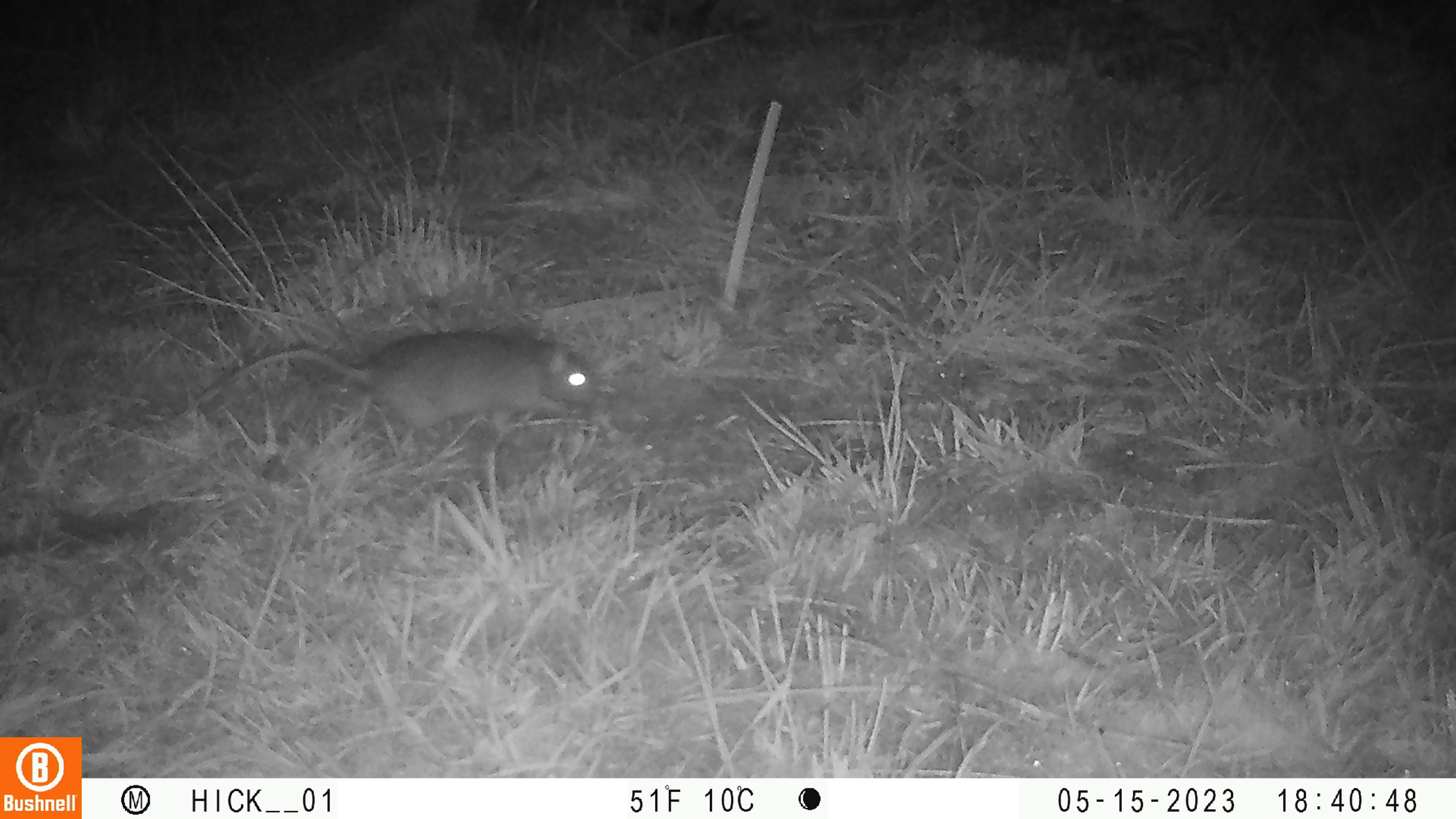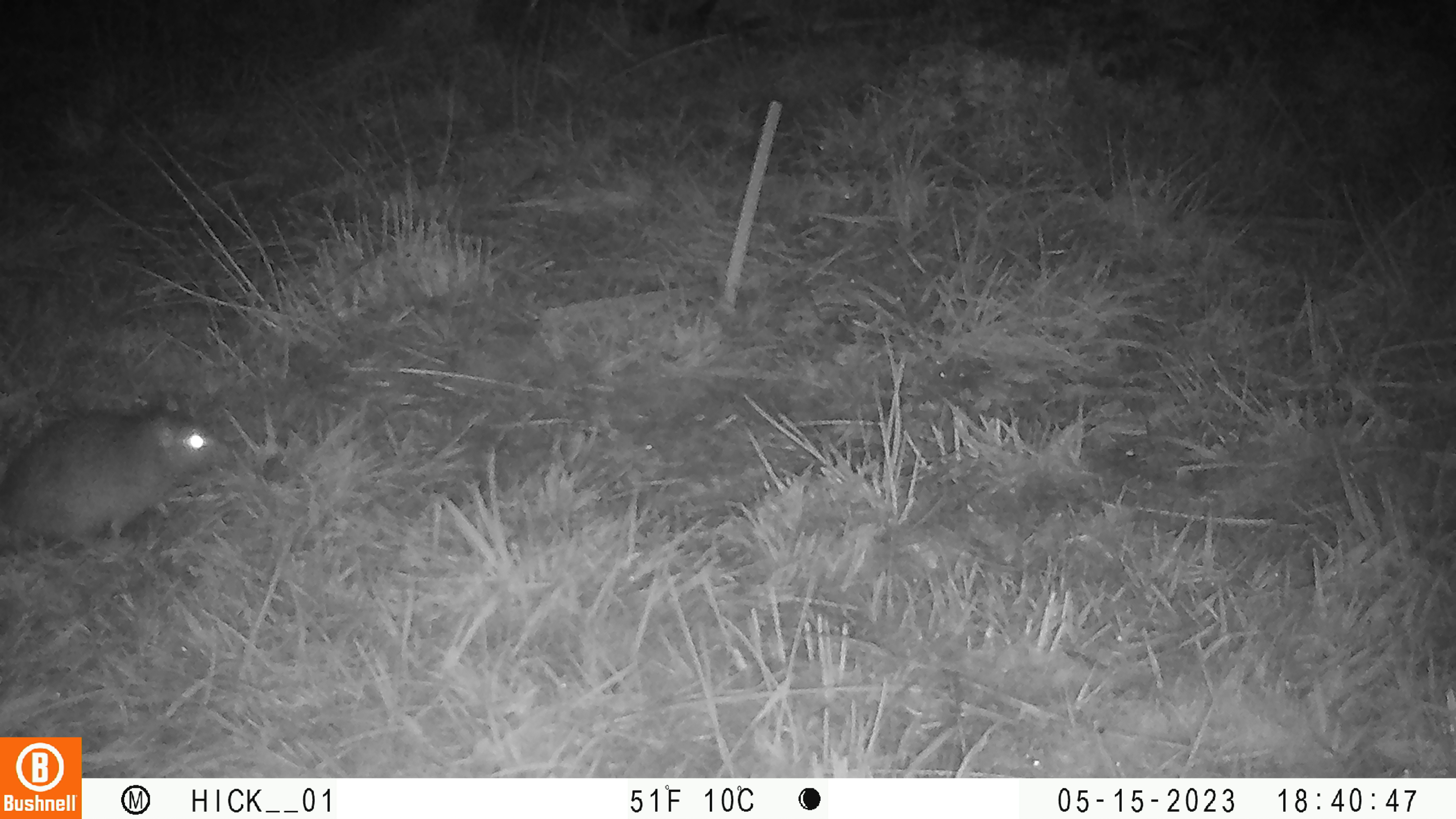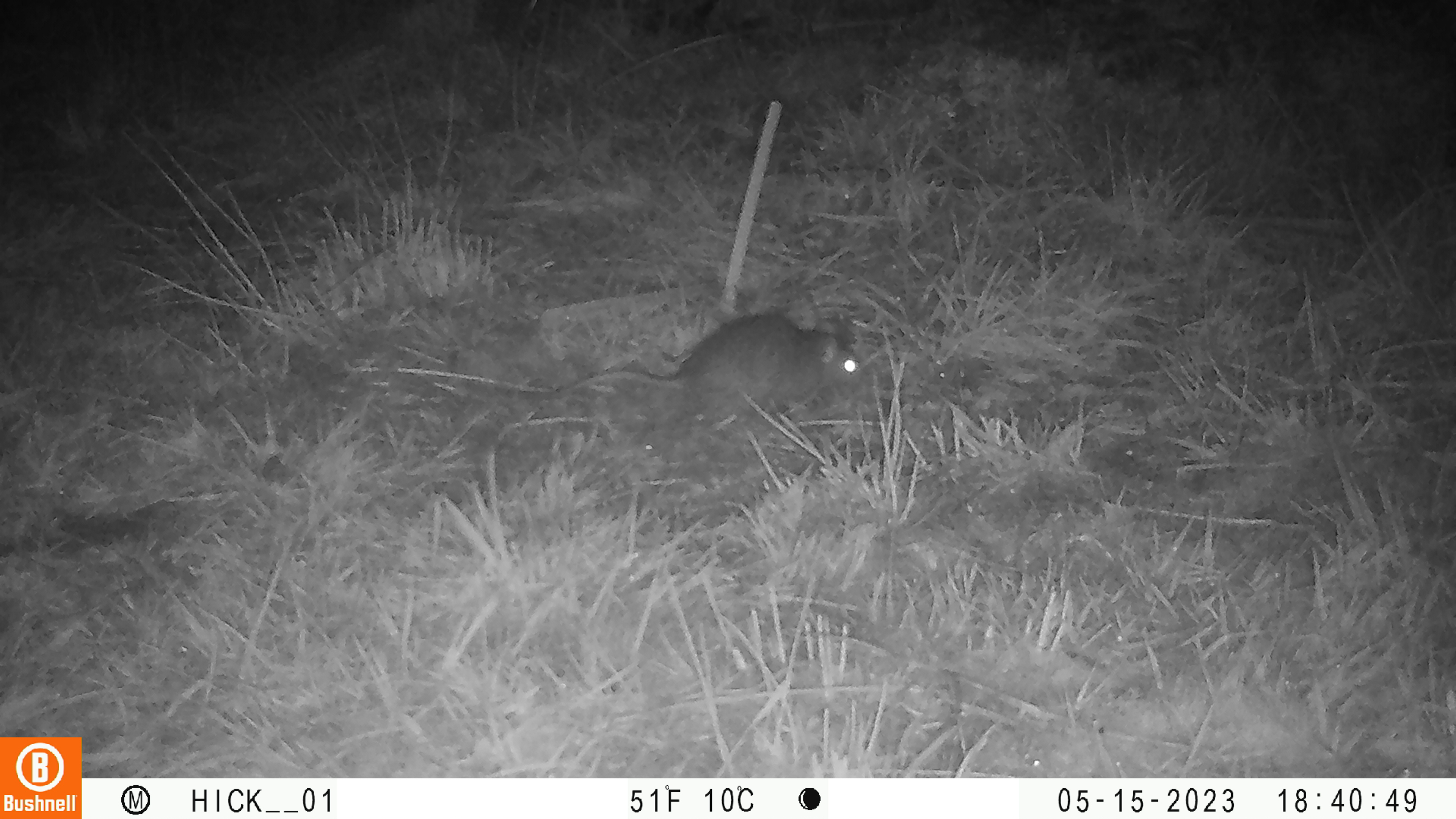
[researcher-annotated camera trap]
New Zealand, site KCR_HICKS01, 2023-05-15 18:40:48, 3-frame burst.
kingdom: Animalia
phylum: Chordata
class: Mammalia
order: Rodentia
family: Muridae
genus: Rattus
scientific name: Rattus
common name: rat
Rat (Rattus).